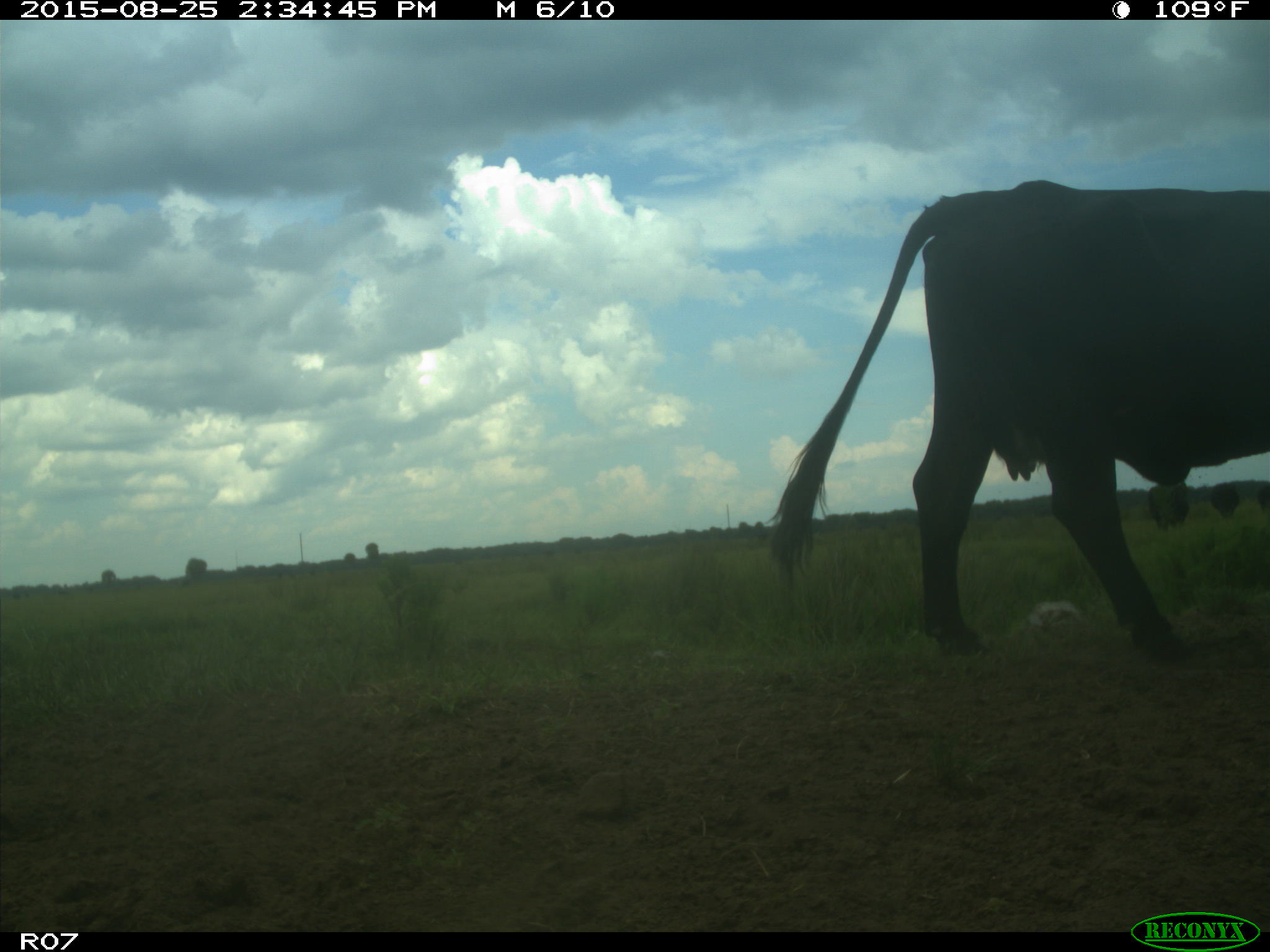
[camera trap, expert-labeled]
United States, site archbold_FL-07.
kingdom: Animalia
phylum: Chordata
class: Mammalia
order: Artiodactyla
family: Bovidae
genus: Bos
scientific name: Bos taurus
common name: domestic cow